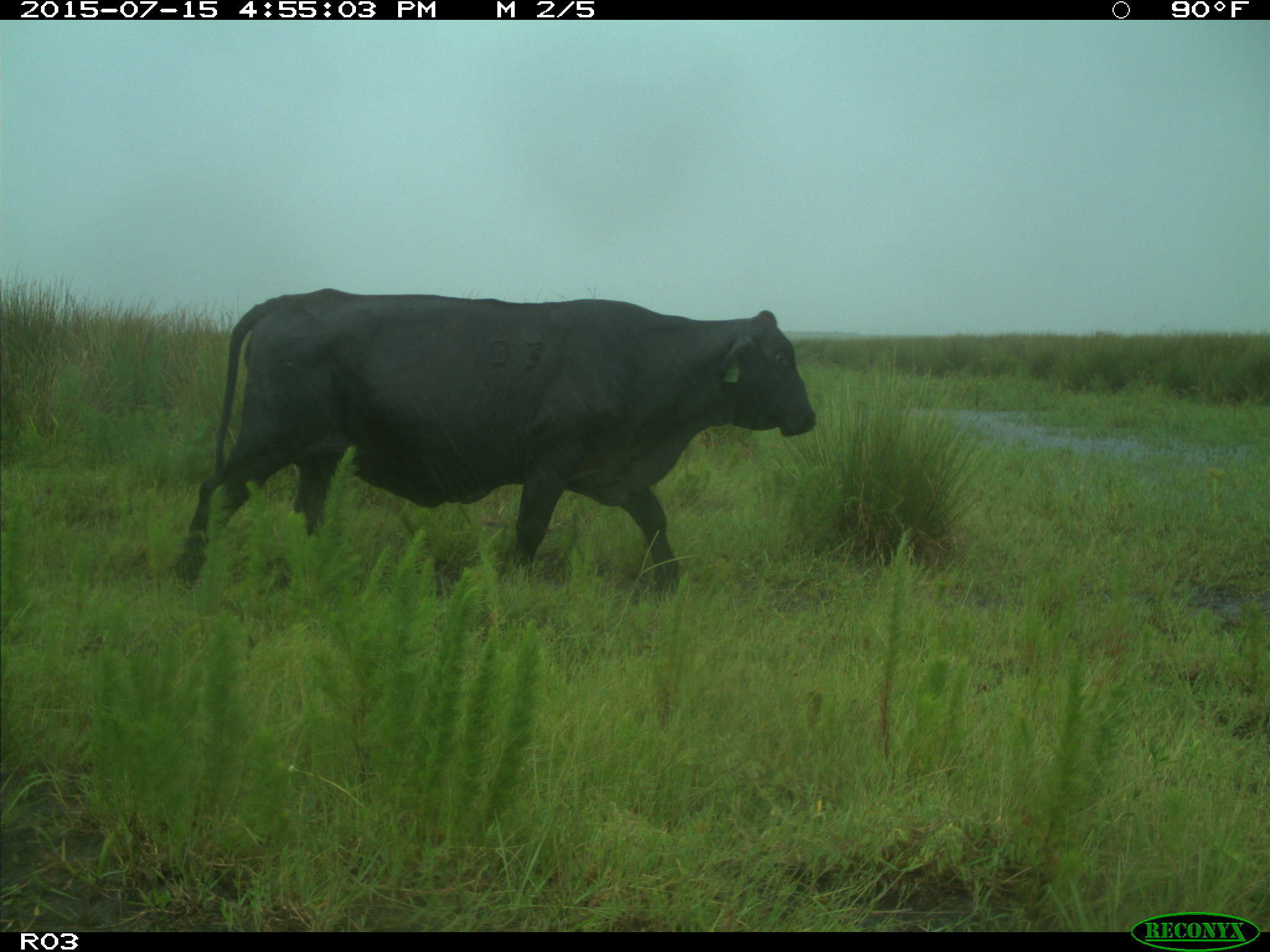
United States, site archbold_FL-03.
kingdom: Animalia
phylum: Chordata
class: Mammalia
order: Artiodactyla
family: Bovidae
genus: Bos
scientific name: Bos taurus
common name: domestic cow